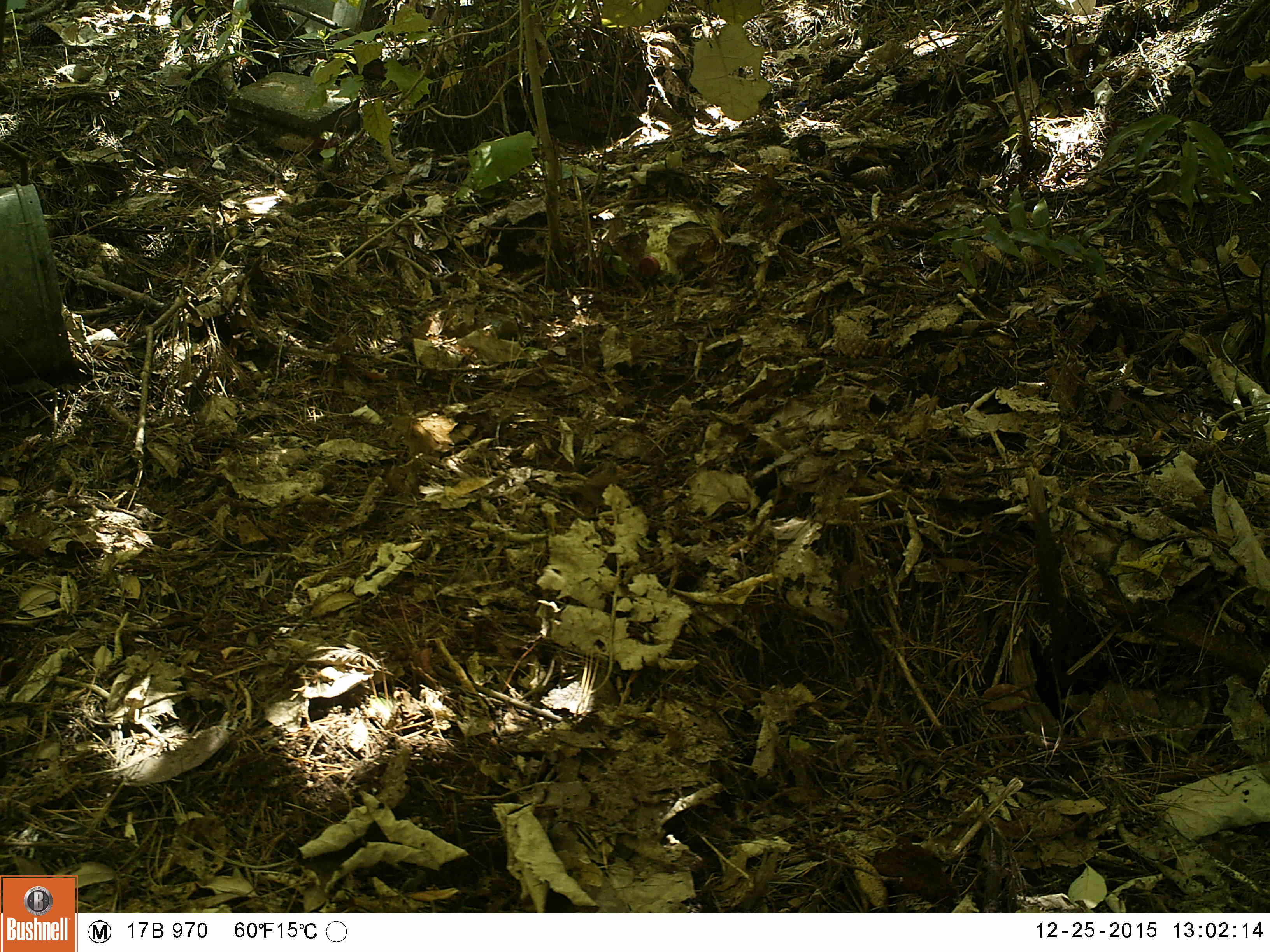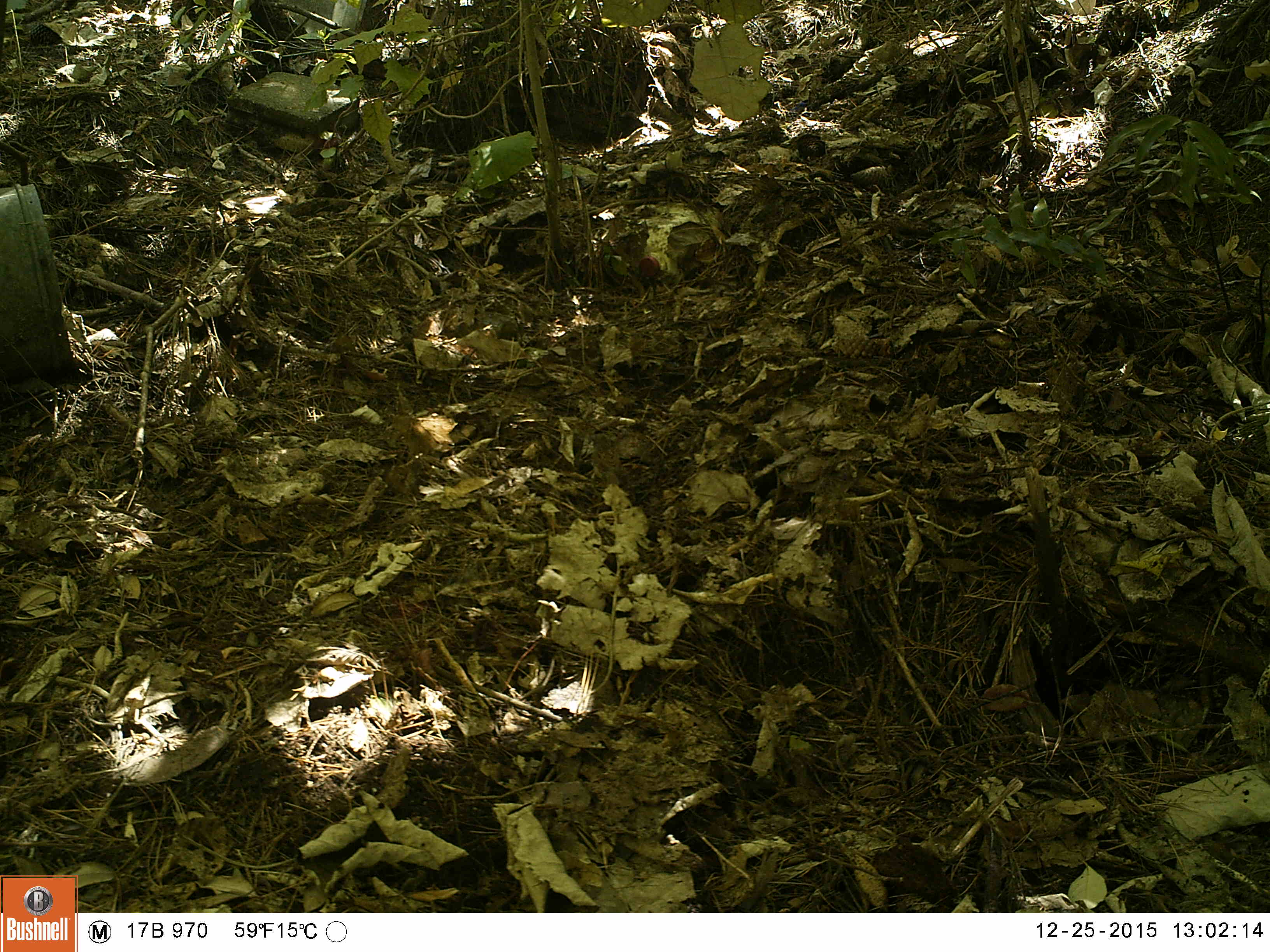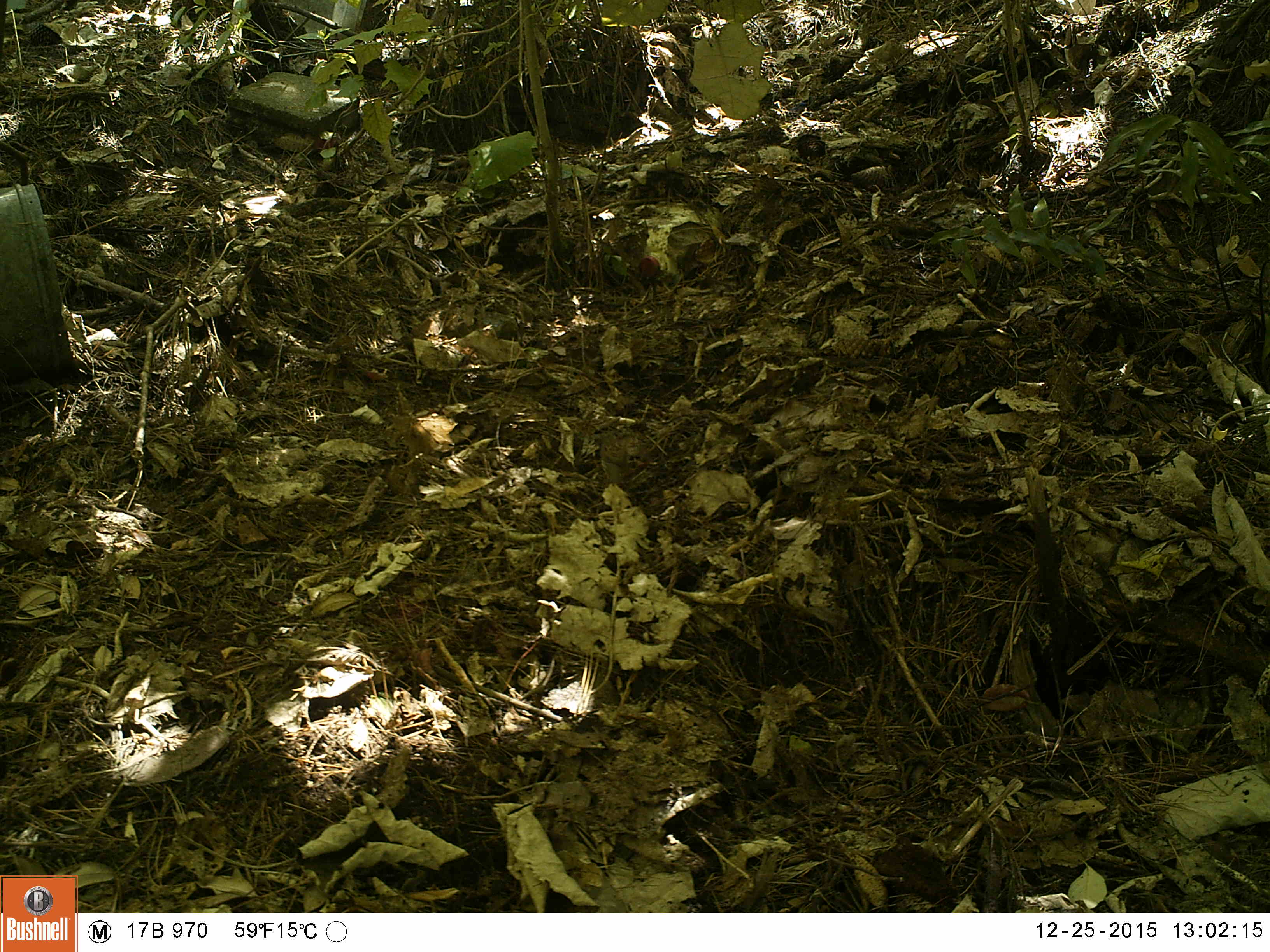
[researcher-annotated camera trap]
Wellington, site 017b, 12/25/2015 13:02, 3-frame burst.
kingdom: Animalia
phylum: Chordata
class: Aves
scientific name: Aves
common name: bird